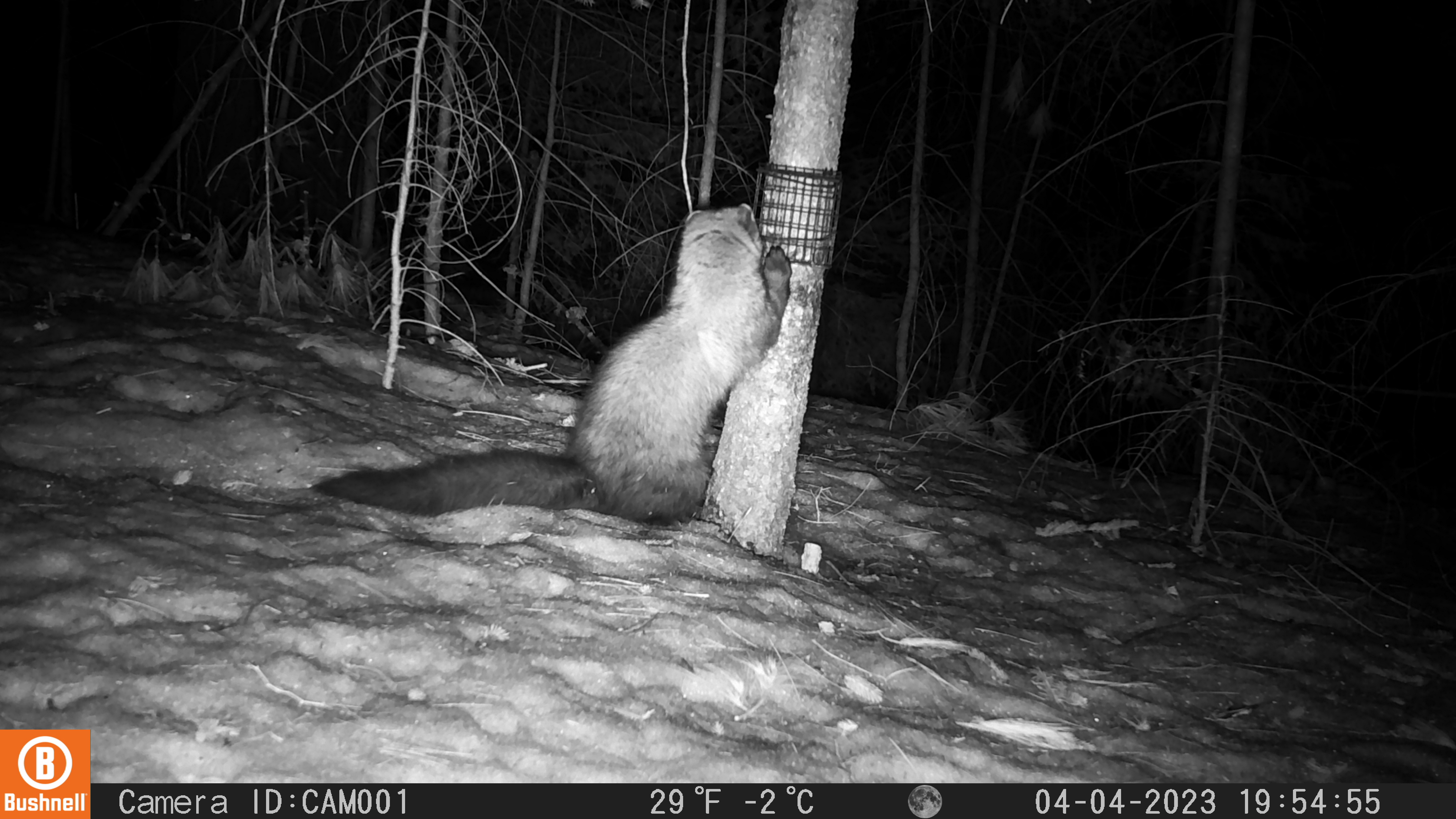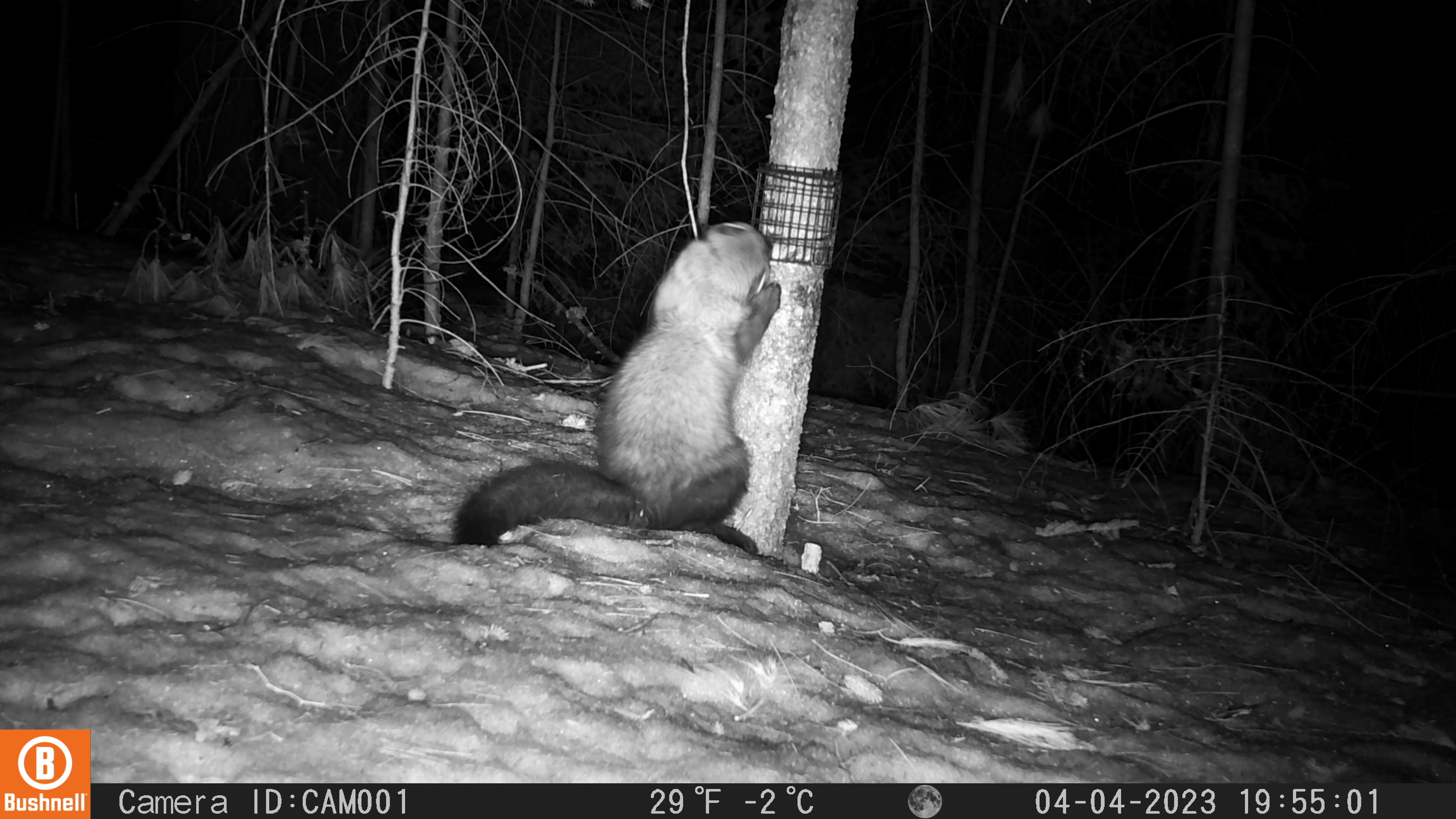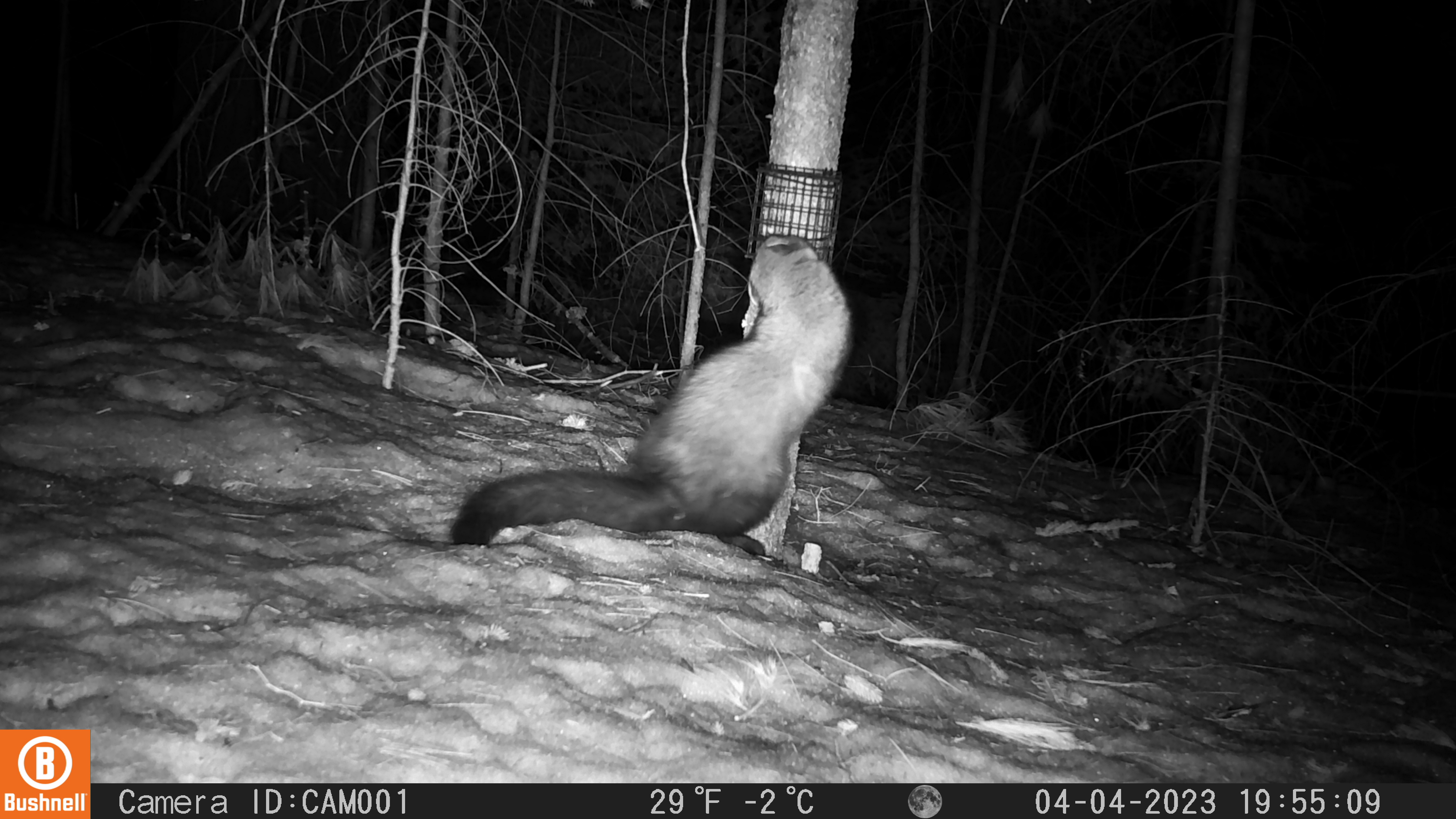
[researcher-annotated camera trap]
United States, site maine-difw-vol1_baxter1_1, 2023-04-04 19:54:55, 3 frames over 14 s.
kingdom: Animalia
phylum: Chordata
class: Mammalia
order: Carnivora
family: Mustelidae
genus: Pekania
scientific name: Pekania pennanti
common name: fisher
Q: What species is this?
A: Fisher (Pekania pennanti).